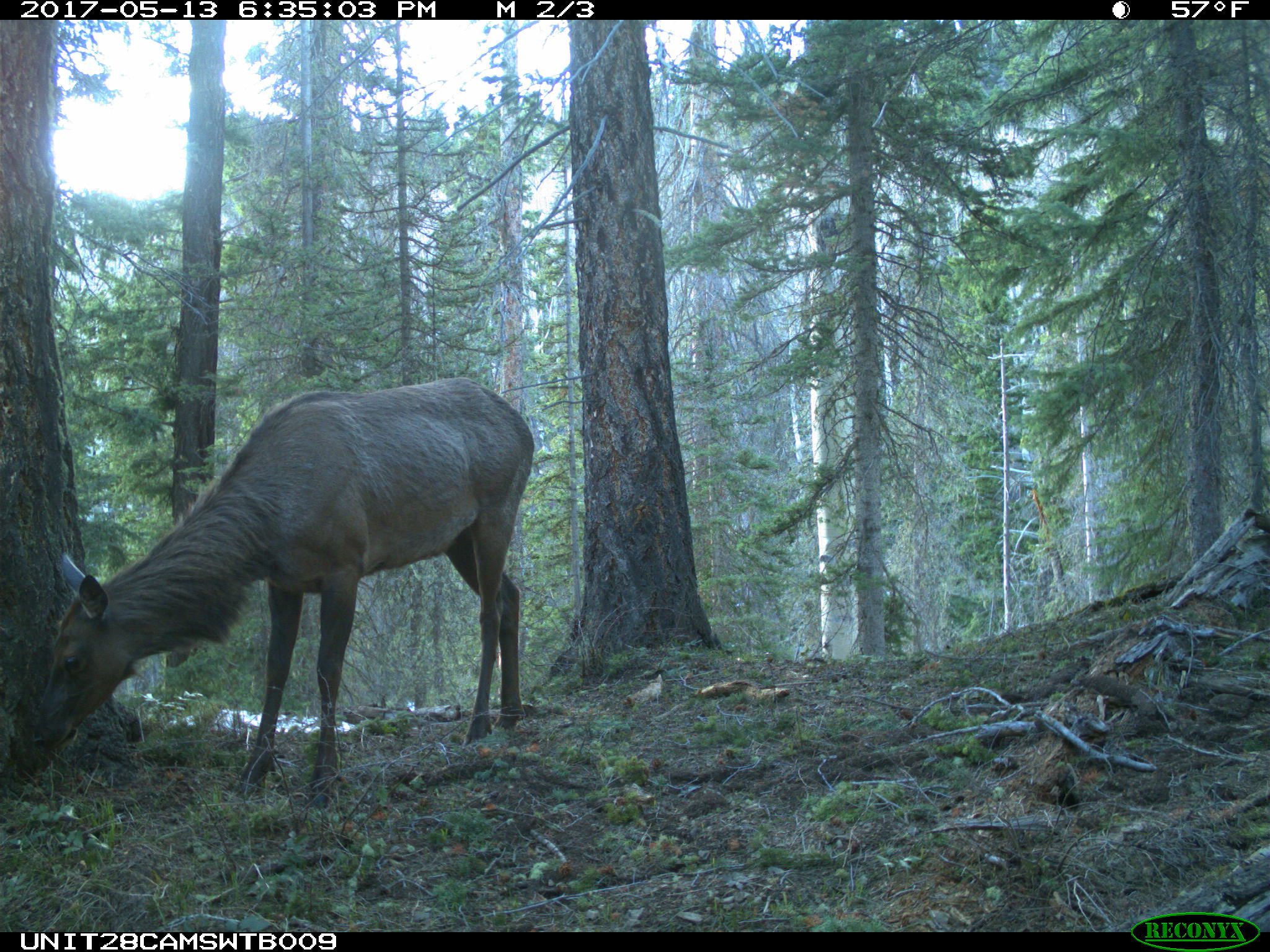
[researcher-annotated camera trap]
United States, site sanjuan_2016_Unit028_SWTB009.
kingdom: Animalia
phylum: Chordata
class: Mammalia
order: Artiodactyla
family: Cervidae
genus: Cervus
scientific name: Cervus elaphus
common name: red deer